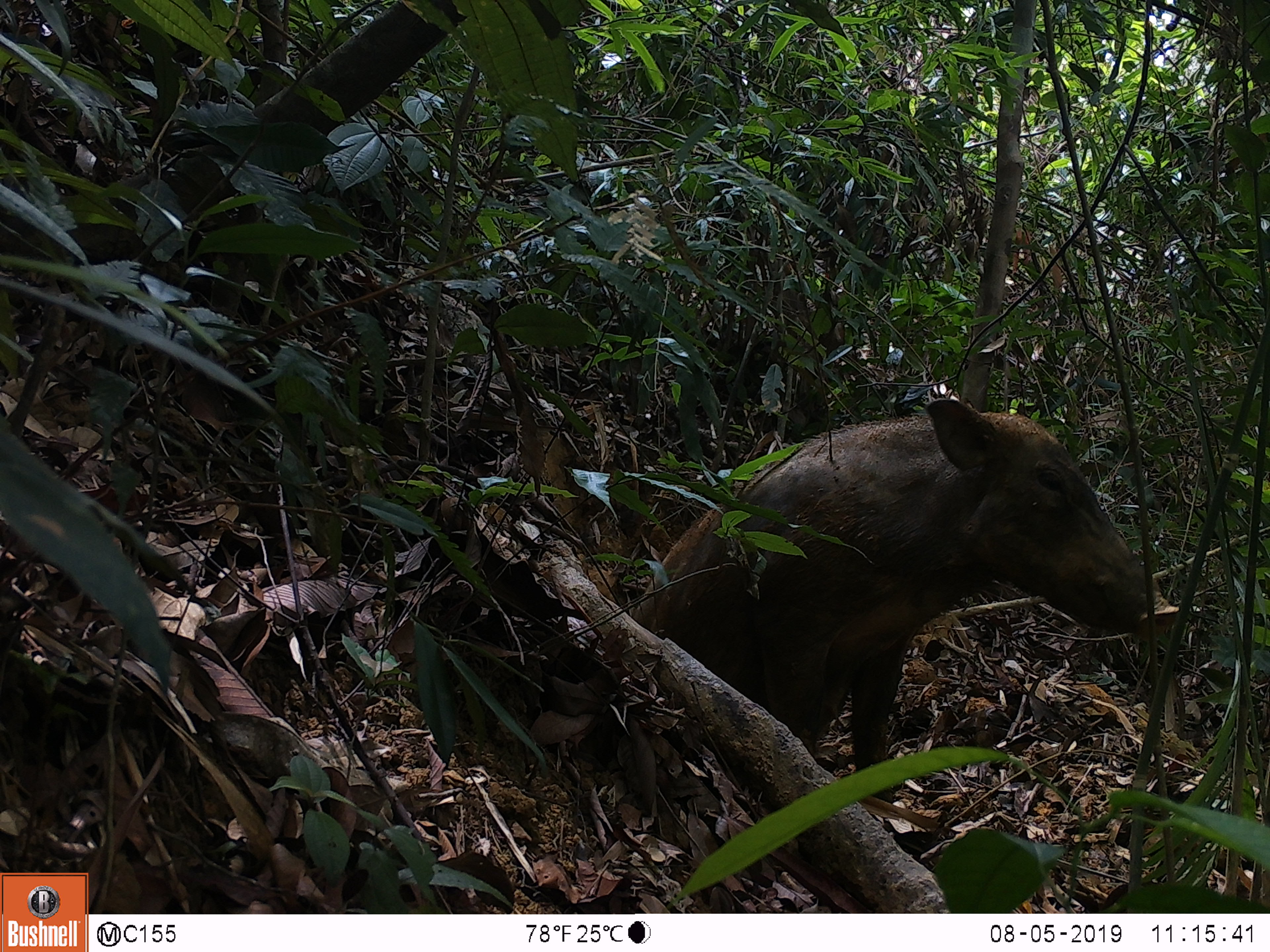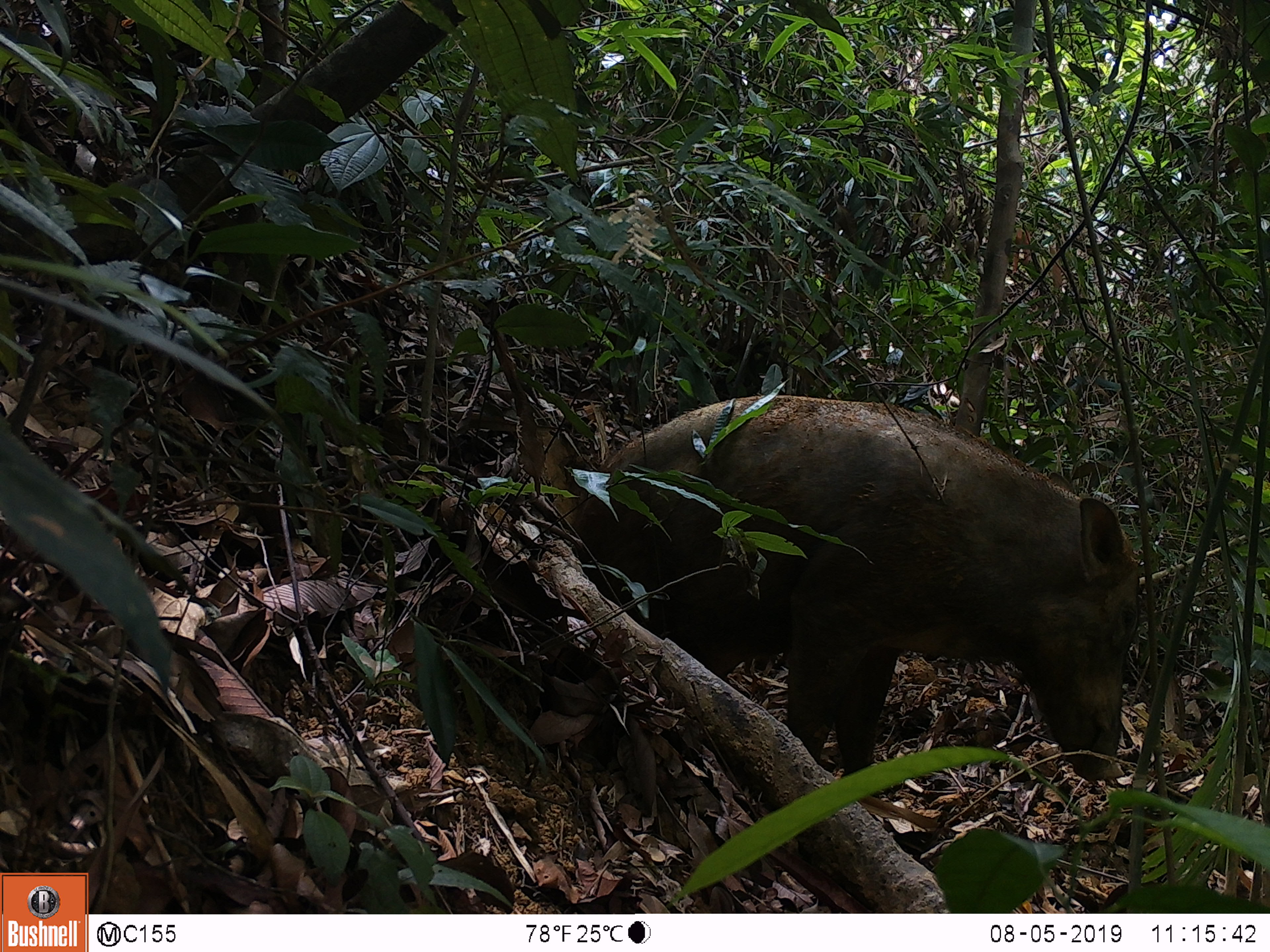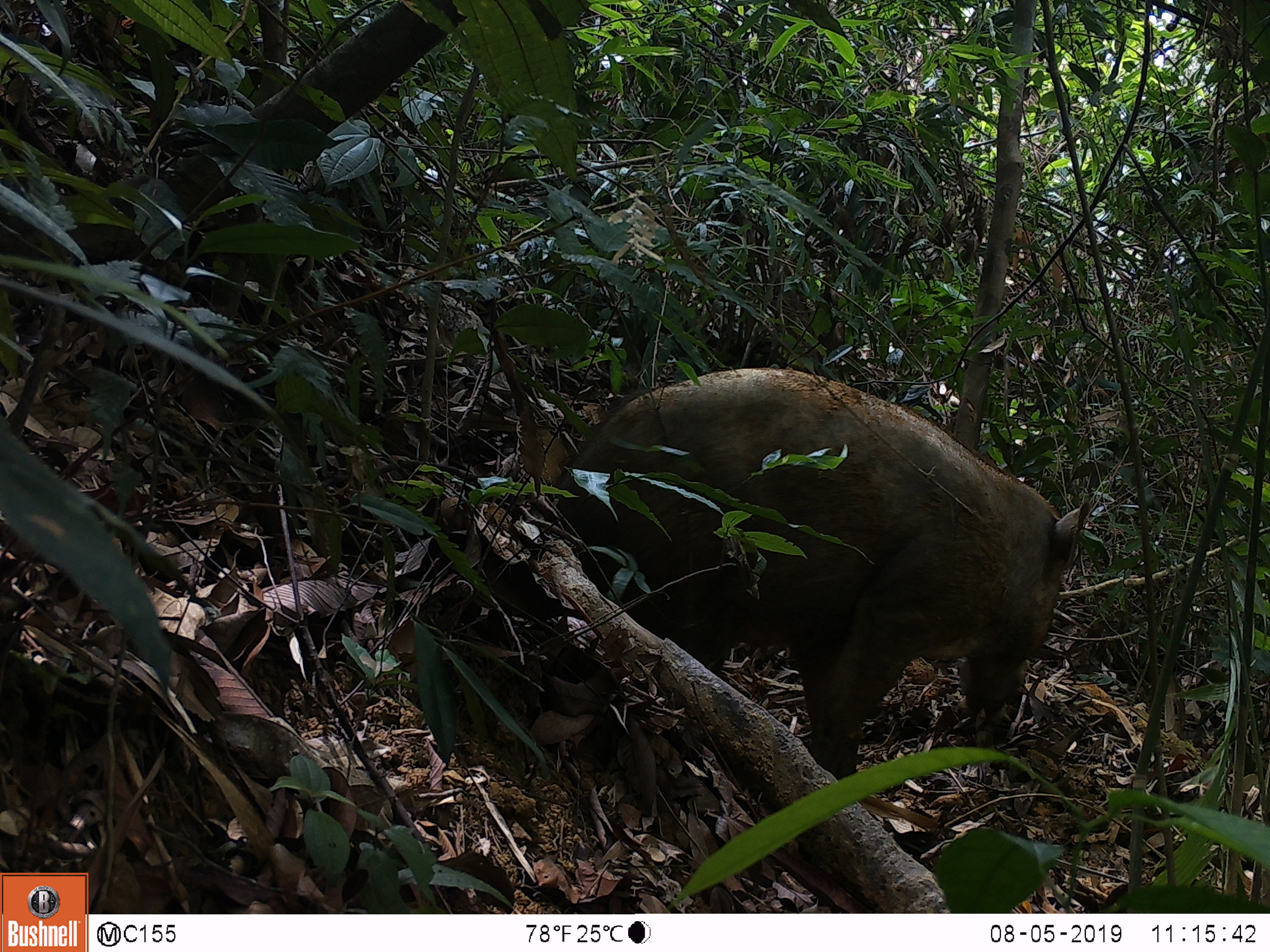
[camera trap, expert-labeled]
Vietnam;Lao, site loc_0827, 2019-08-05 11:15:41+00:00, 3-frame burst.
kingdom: Animalia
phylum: Chordata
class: Mammalia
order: Artiodactyla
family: Suidae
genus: Sus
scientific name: Sus scrofa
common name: eurasian wild pig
Eurasian wild pig (Sus scrofa). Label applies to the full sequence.